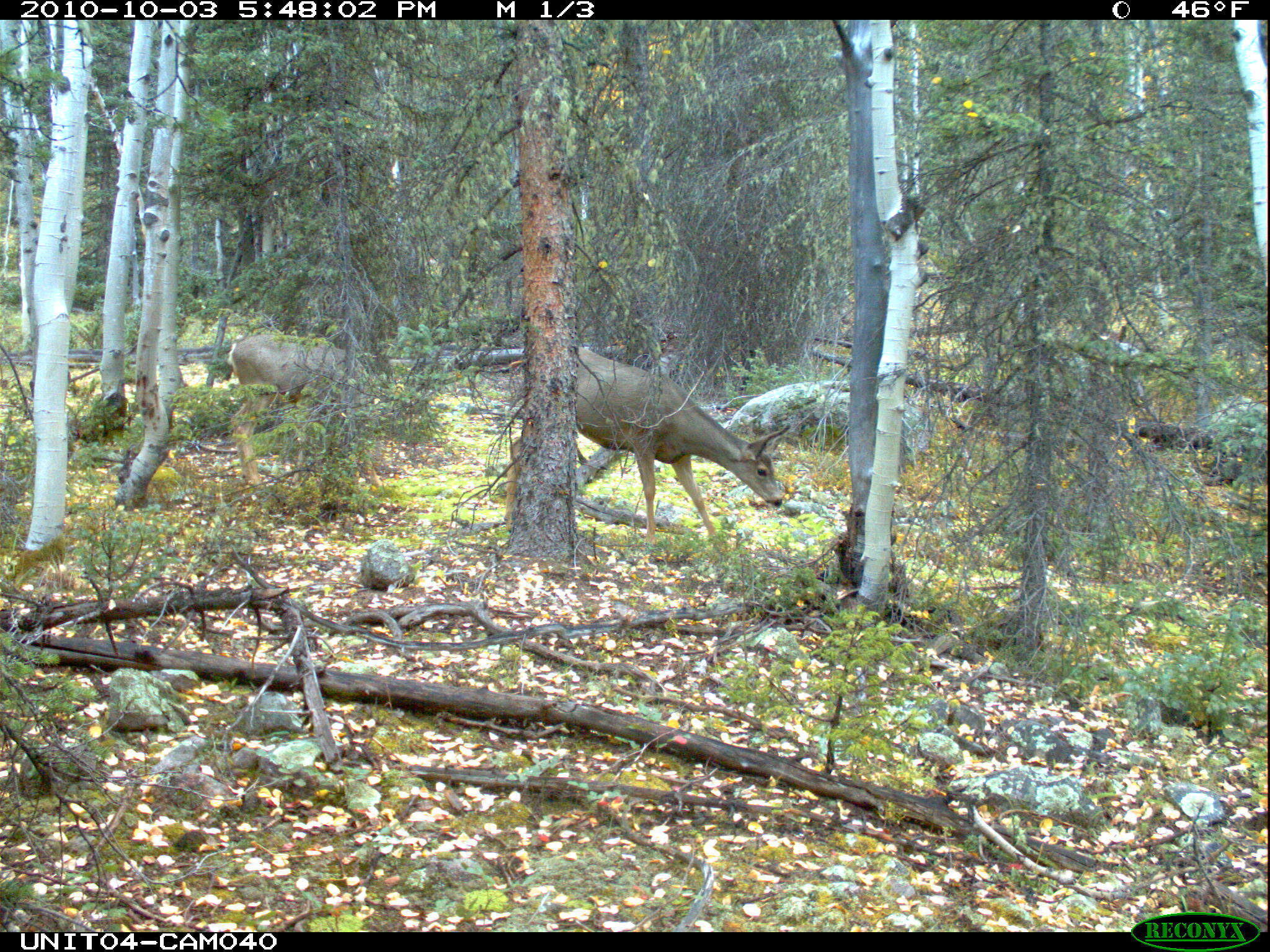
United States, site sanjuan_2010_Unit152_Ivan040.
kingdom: Animalia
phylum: Chordata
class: Mammalia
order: Artiodactyla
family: Cervidae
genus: Odocoileus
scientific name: Odocoileus hemionus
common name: mule deer